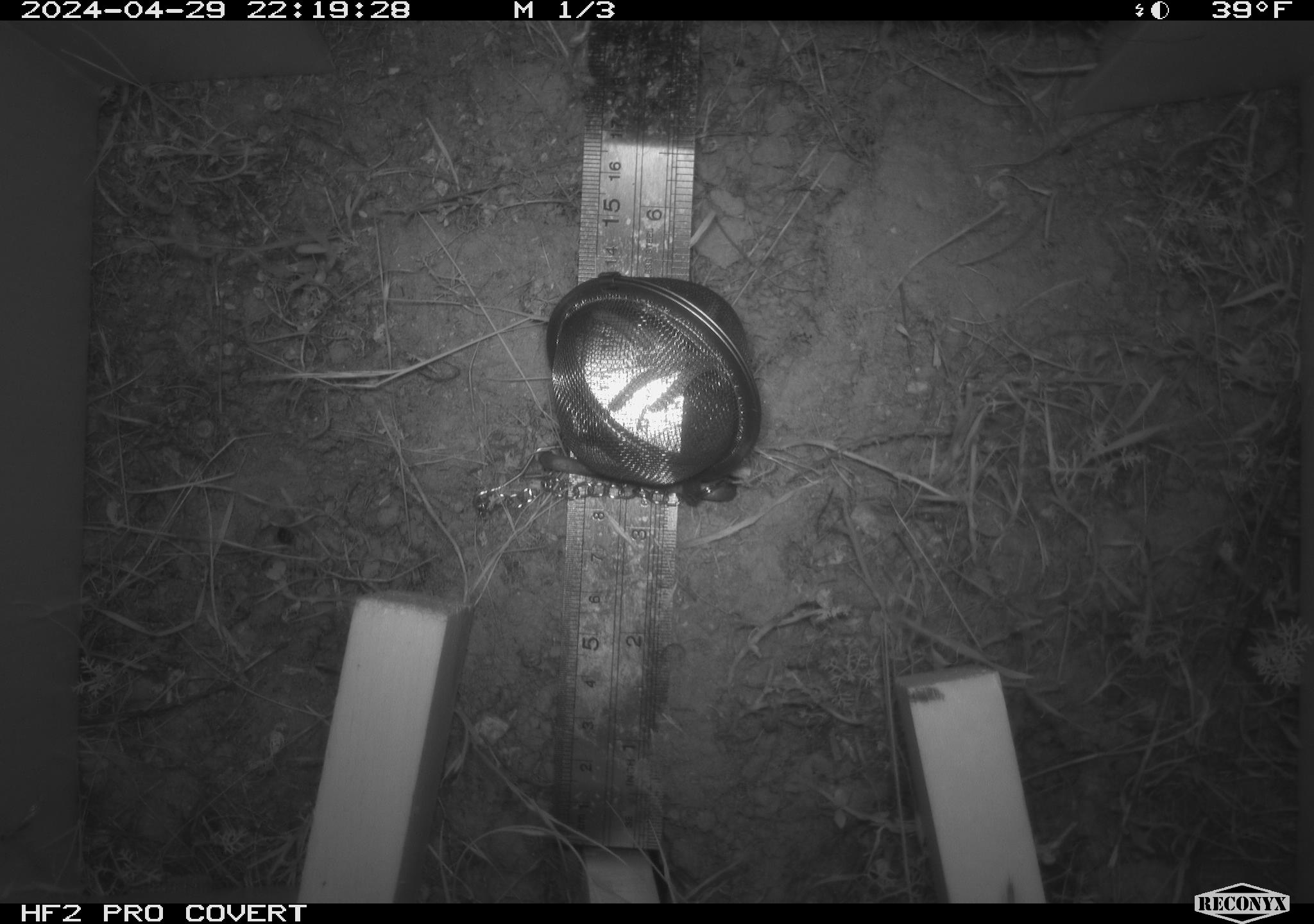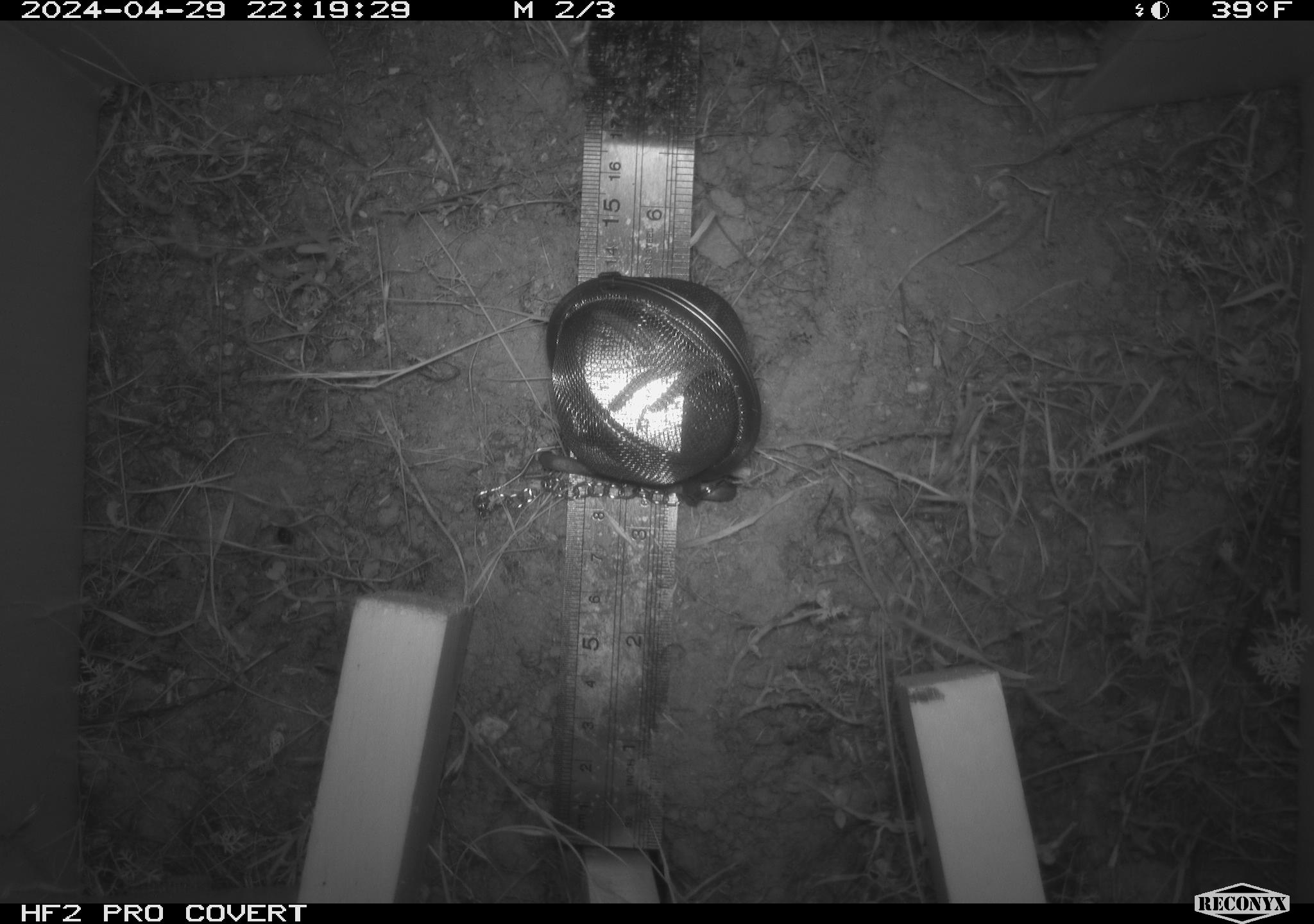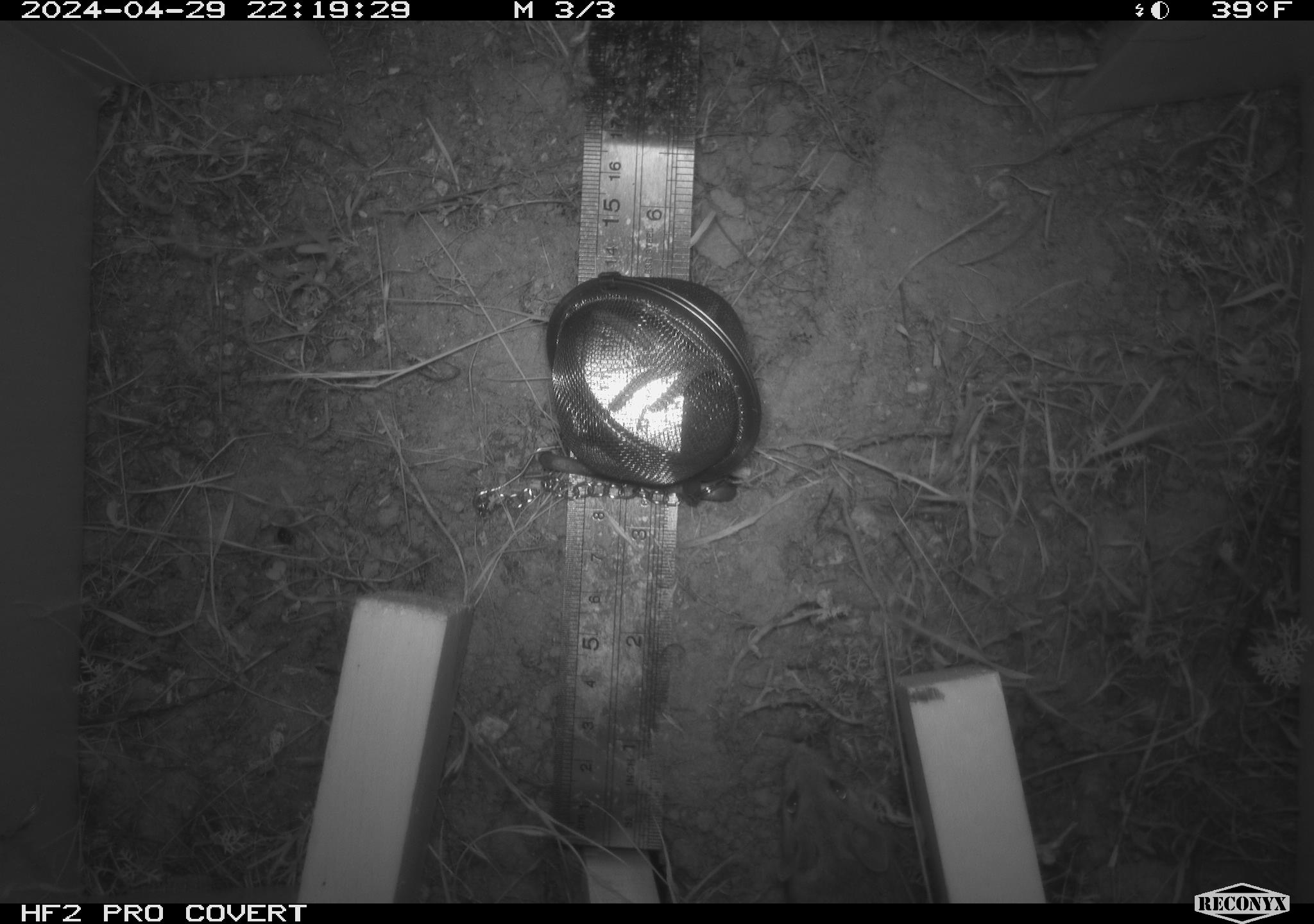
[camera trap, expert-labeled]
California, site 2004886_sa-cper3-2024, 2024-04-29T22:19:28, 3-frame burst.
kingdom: Animalia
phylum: Chordata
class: Mammalia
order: Rodentia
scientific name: Rodentia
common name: rodent